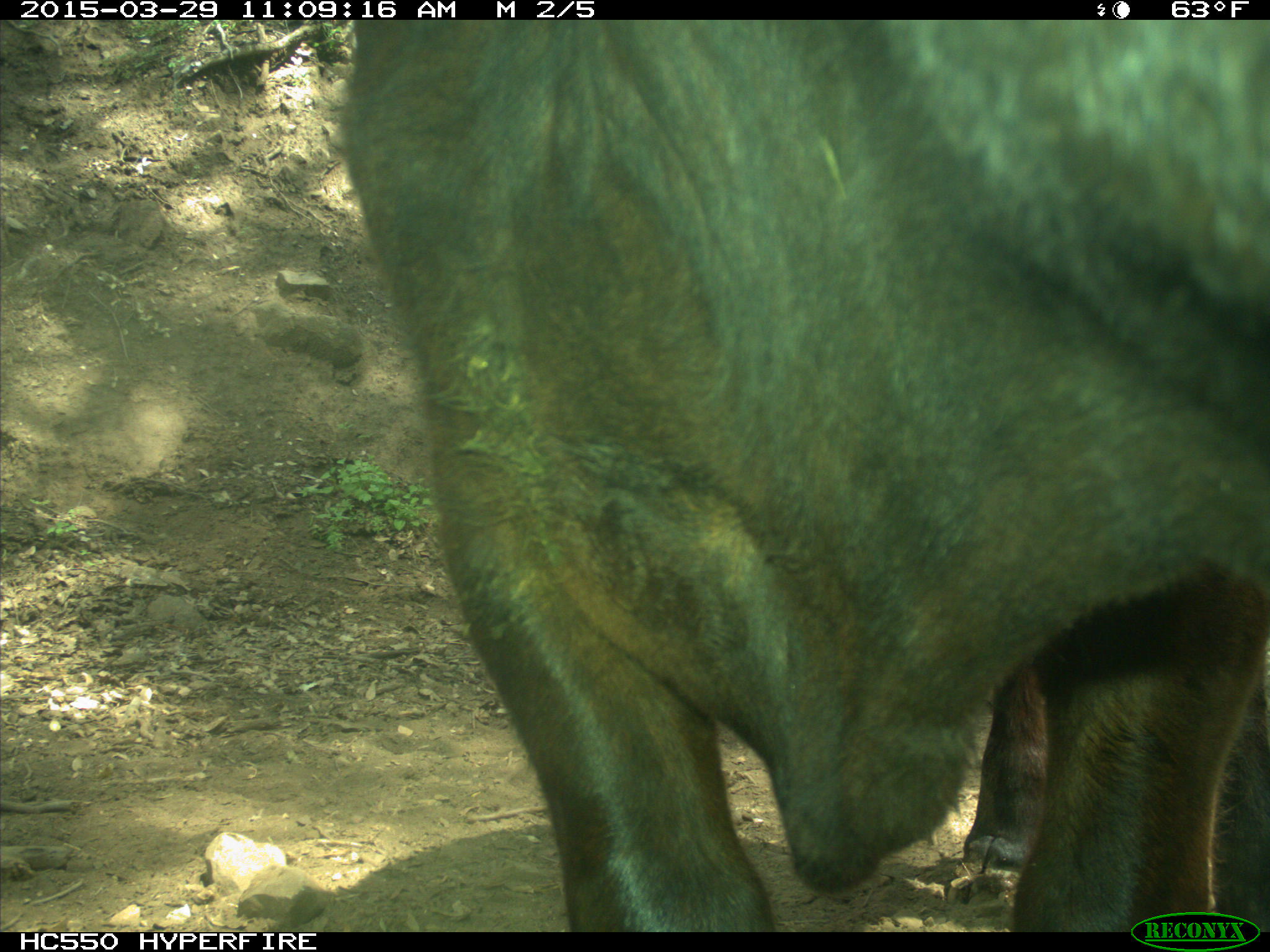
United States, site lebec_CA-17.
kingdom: Animalia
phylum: Chordata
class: Mammalia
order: Artiodactyla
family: Bovidae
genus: Bos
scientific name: Bos taurus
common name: domestic cow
Bos taurus (domestic cow).